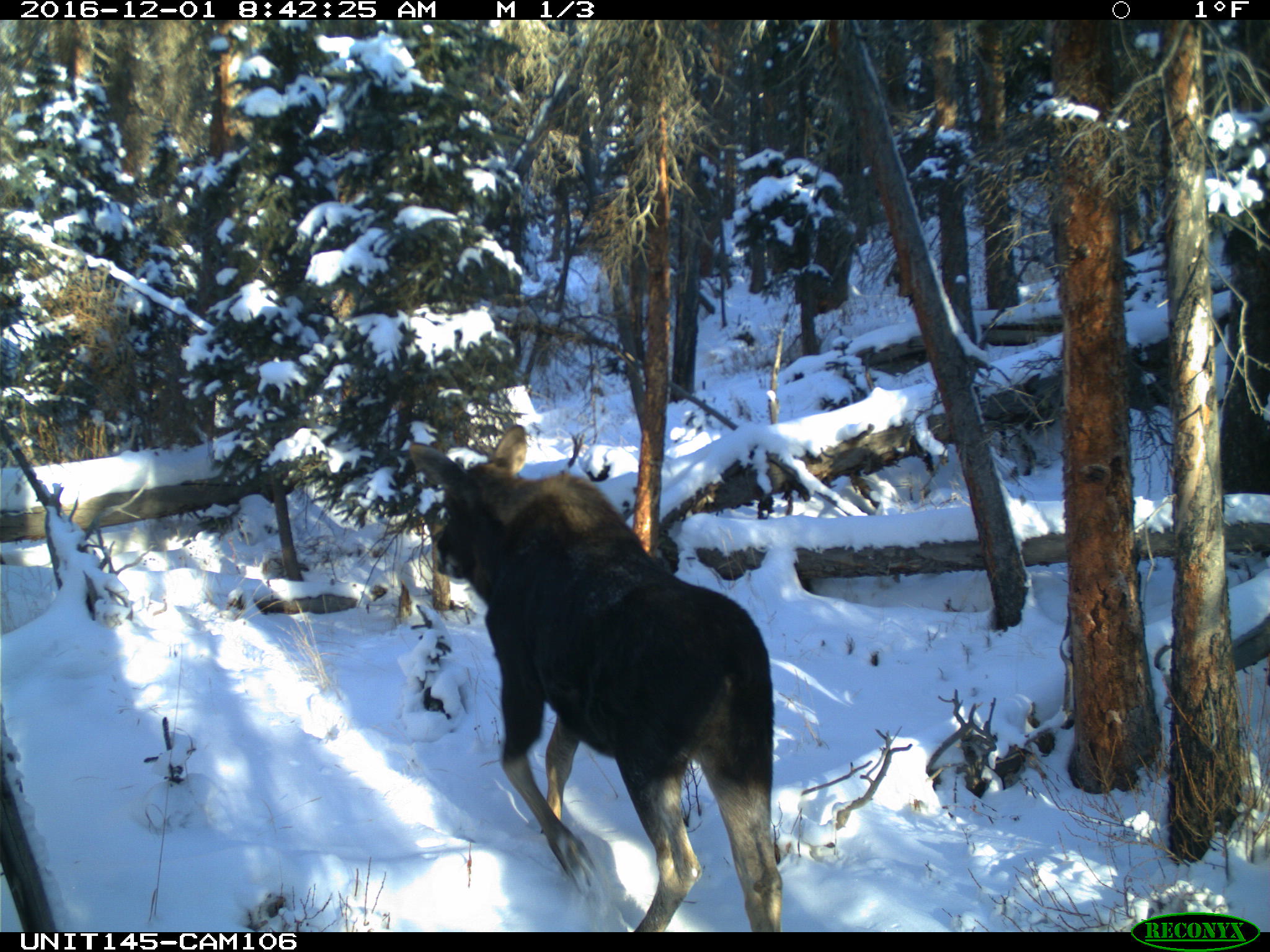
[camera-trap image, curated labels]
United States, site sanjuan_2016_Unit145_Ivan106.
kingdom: Animalia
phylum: Chordata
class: Mammalia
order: Artiodactyla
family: Cervidae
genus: Alces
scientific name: Alces alces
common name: moose